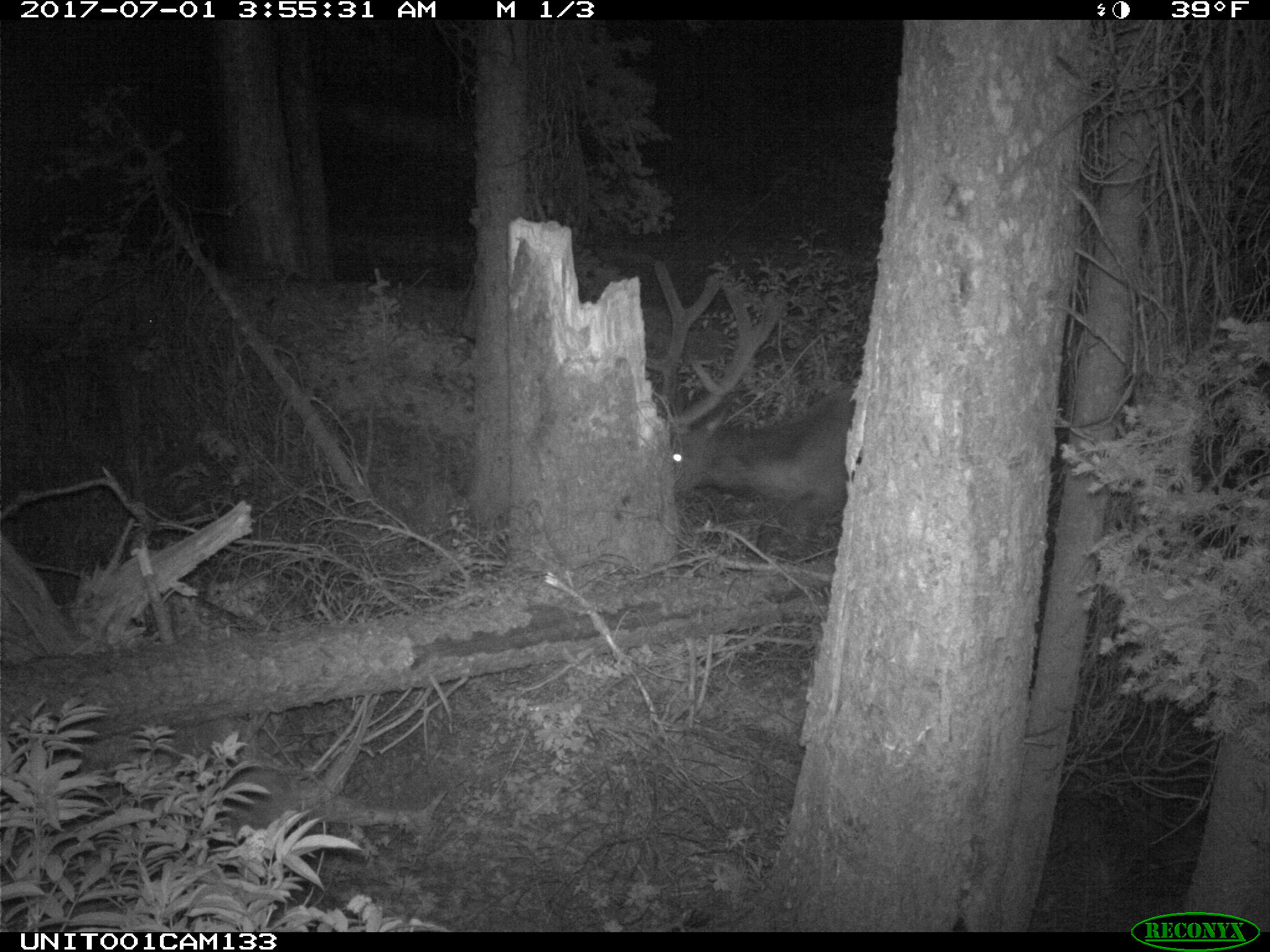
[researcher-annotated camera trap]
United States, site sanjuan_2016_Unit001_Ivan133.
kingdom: Animalia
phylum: Chordata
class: Mammalia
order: Artiodactyla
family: Cervidae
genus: Cervus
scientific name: Cervus elaphus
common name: red deer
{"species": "Cervus elaphus (red deer)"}